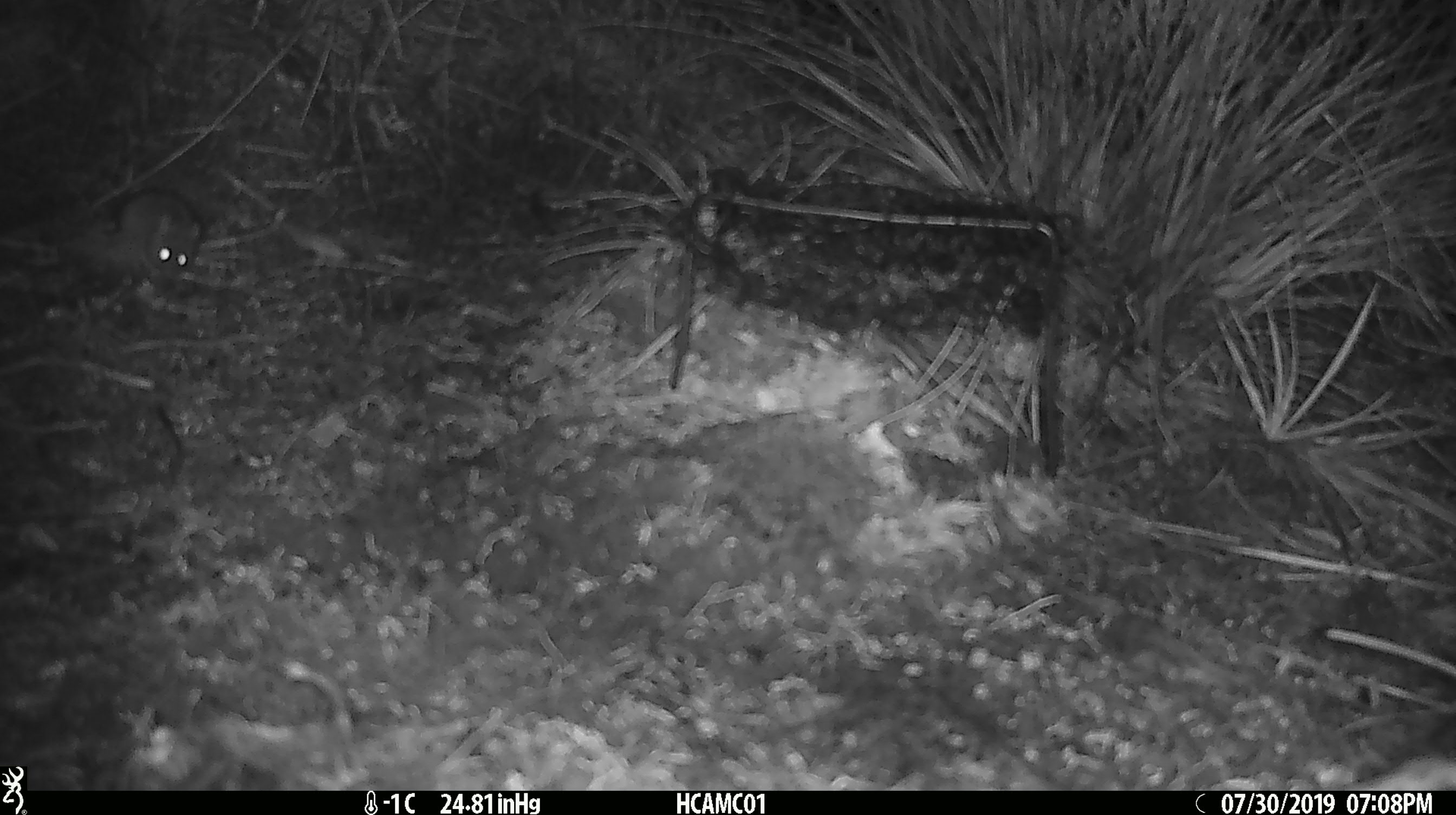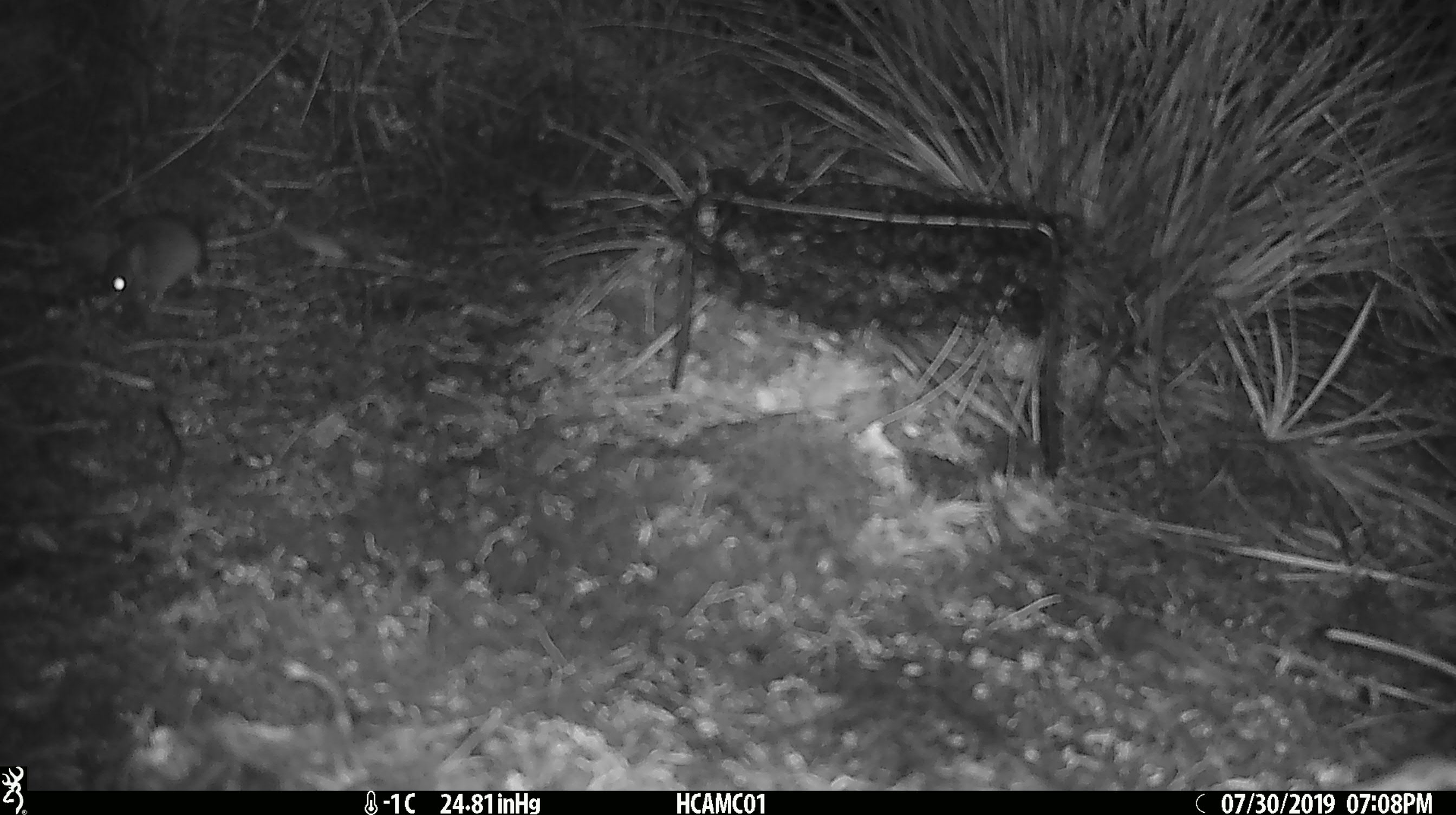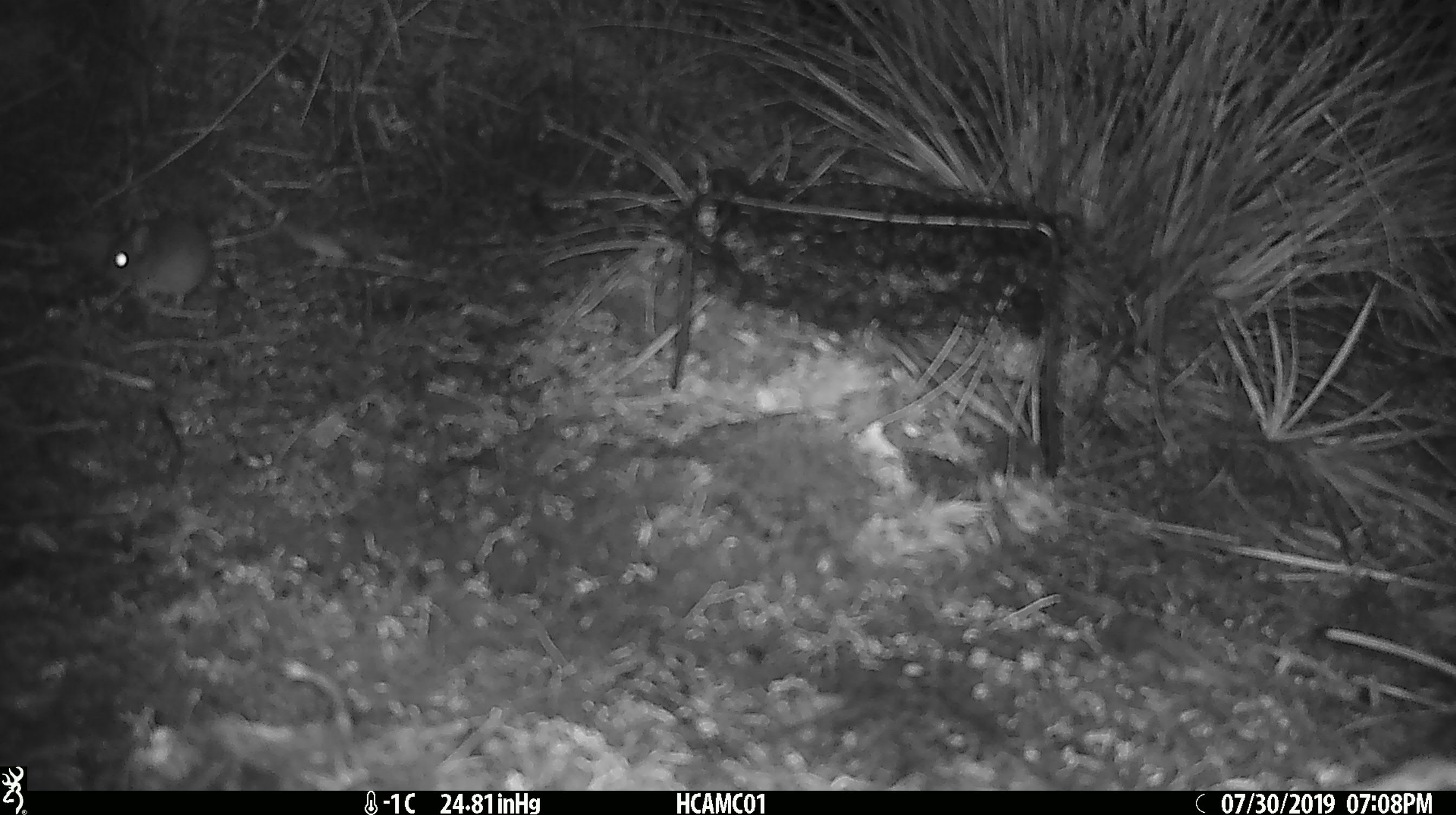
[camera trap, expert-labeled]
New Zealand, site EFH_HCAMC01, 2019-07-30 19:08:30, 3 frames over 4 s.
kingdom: Animalia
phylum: Chordata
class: Mammalia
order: Rodentia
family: Muridae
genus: Mus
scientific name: Mus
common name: mouse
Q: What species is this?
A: Mouse (Mus).